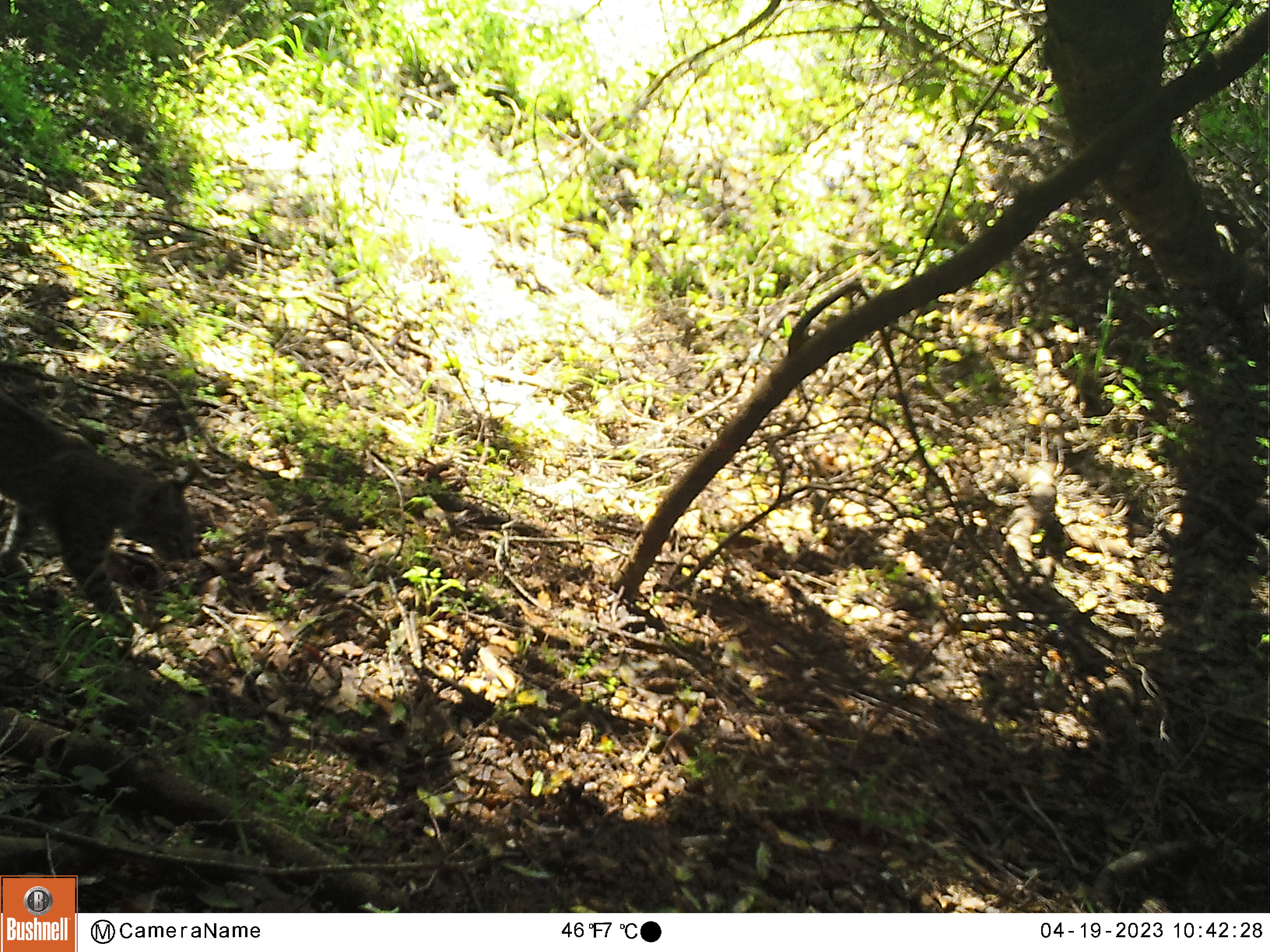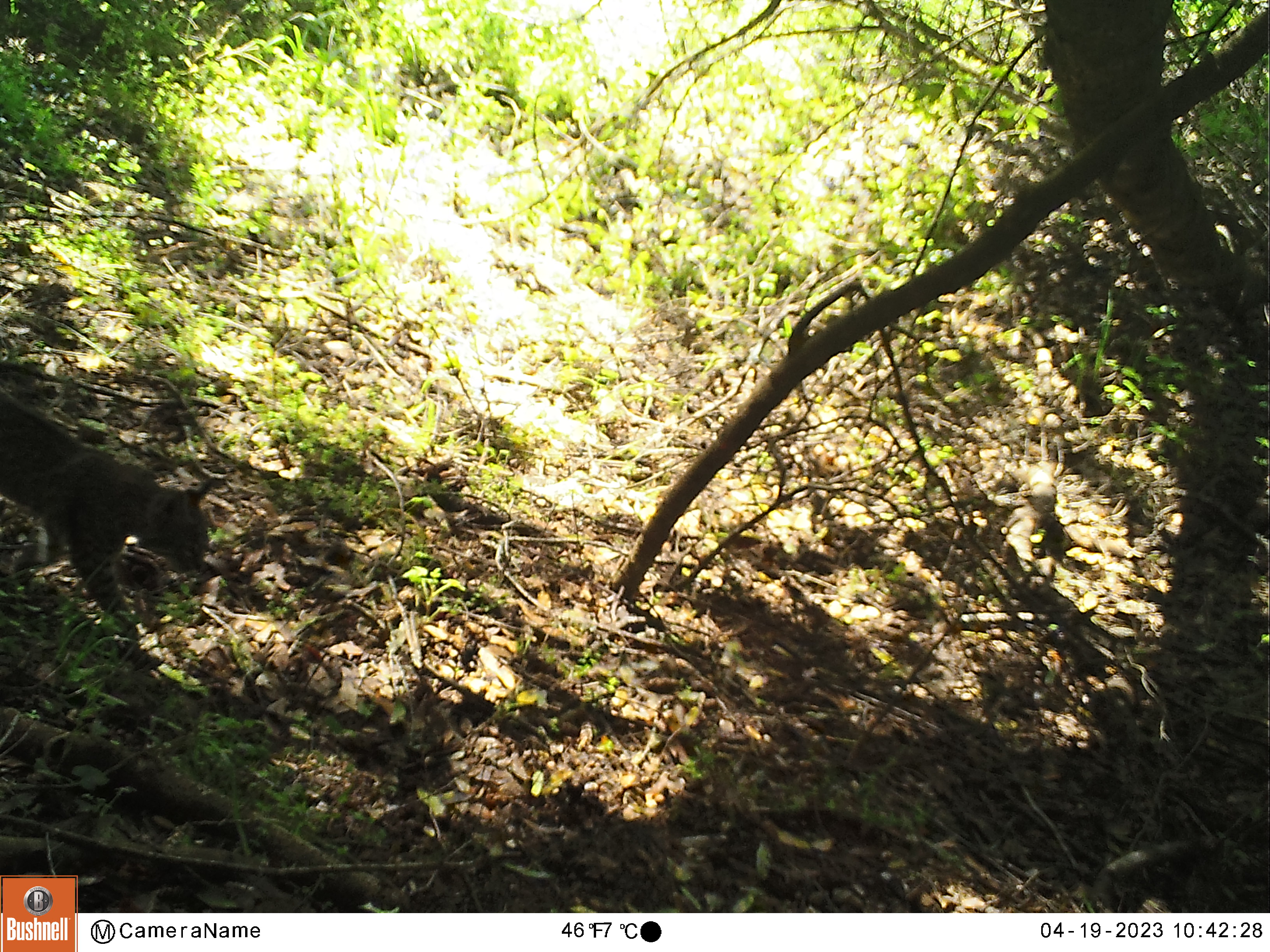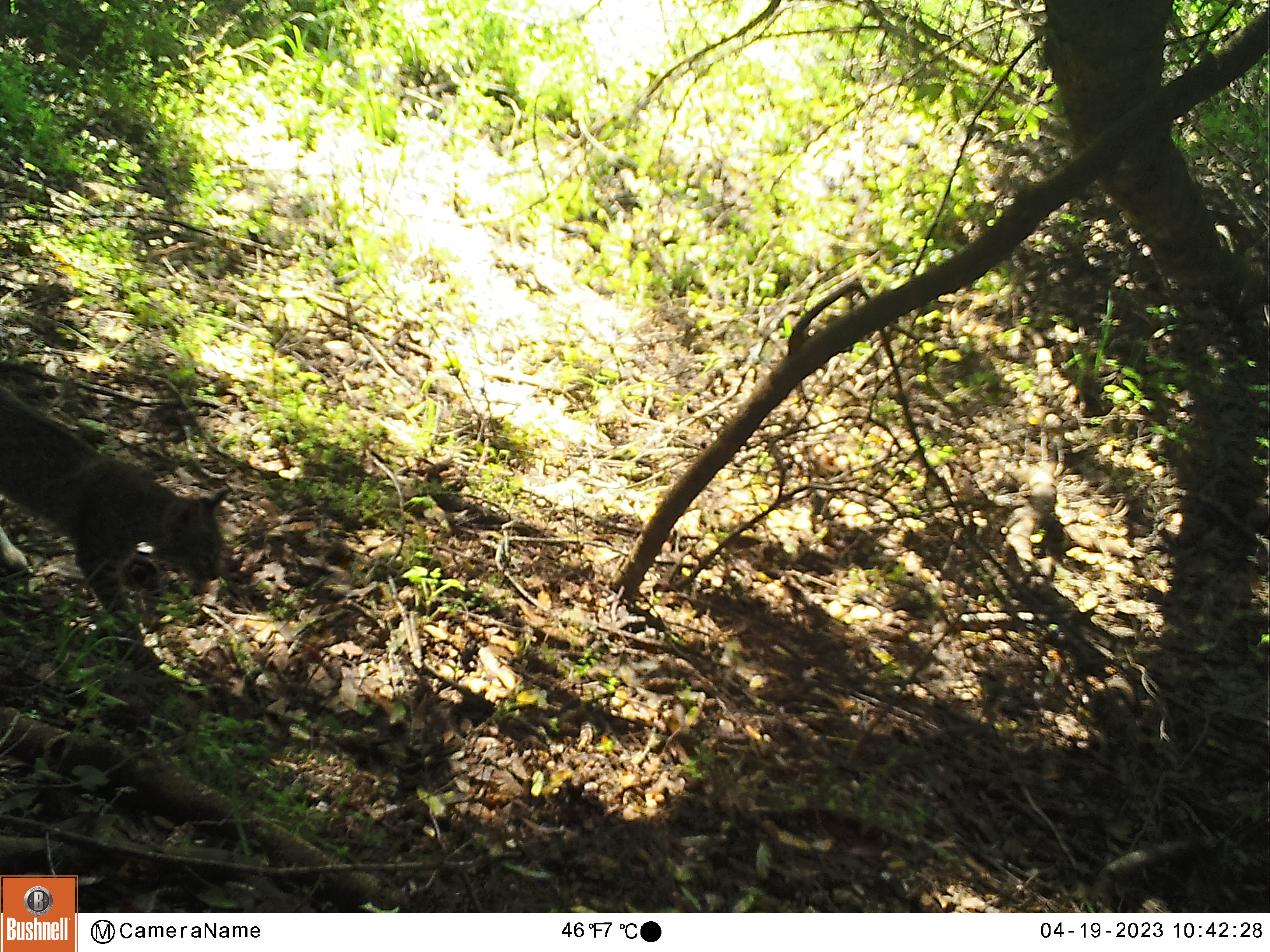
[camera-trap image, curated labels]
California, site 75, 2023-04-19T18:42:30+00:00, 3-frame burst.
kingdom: Animalia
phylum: Chordata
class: Mammalia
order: Carnivora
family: Felidae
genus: Lynx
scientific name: Lynx rufus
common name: bobcat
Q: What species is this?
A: Bobcat (Lynx rufus).